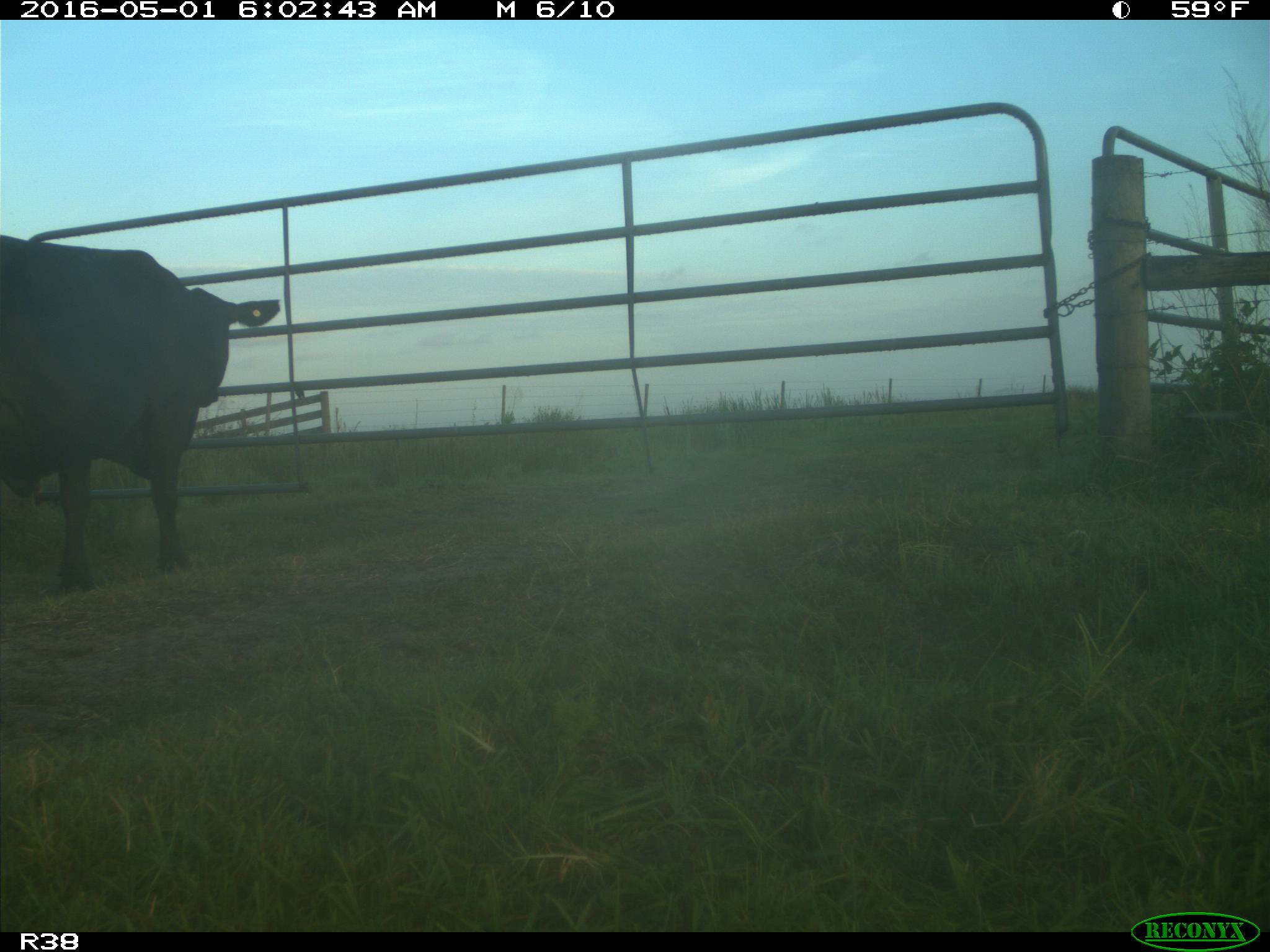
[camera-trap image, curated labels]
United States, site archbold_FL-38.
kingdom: Animalia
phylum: Chordata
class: Mammalia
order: Artiodactyla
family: Bovidae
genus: Bos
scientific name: Bos taurus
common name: domestic cow